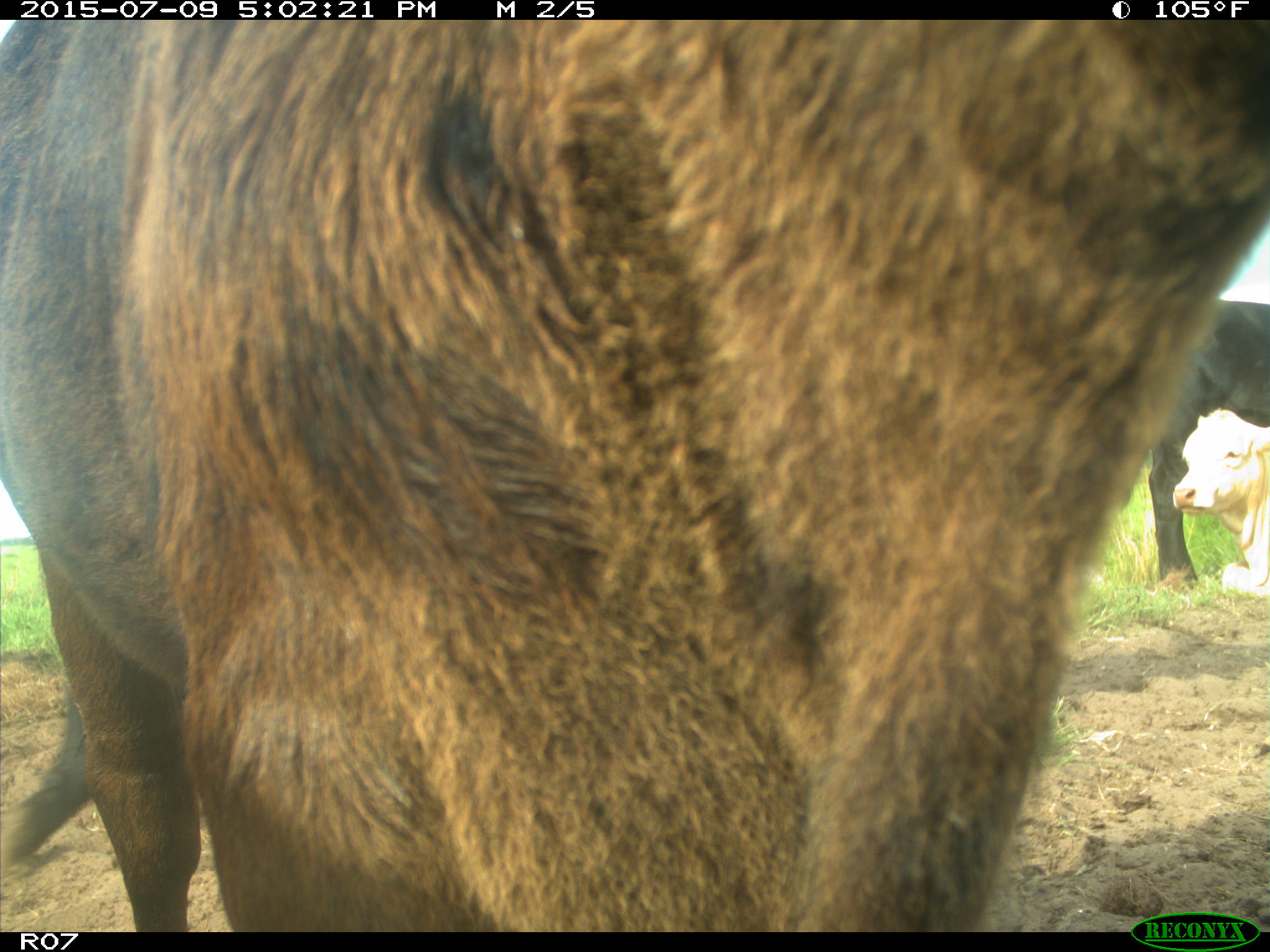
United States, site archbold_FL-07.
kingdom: Animalia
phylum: Chordata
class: Mammalia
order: Artiodactyla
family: Bovidae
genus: Bos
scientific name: Bos taurus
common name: domestic cow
Bos taurus (domestic cow).